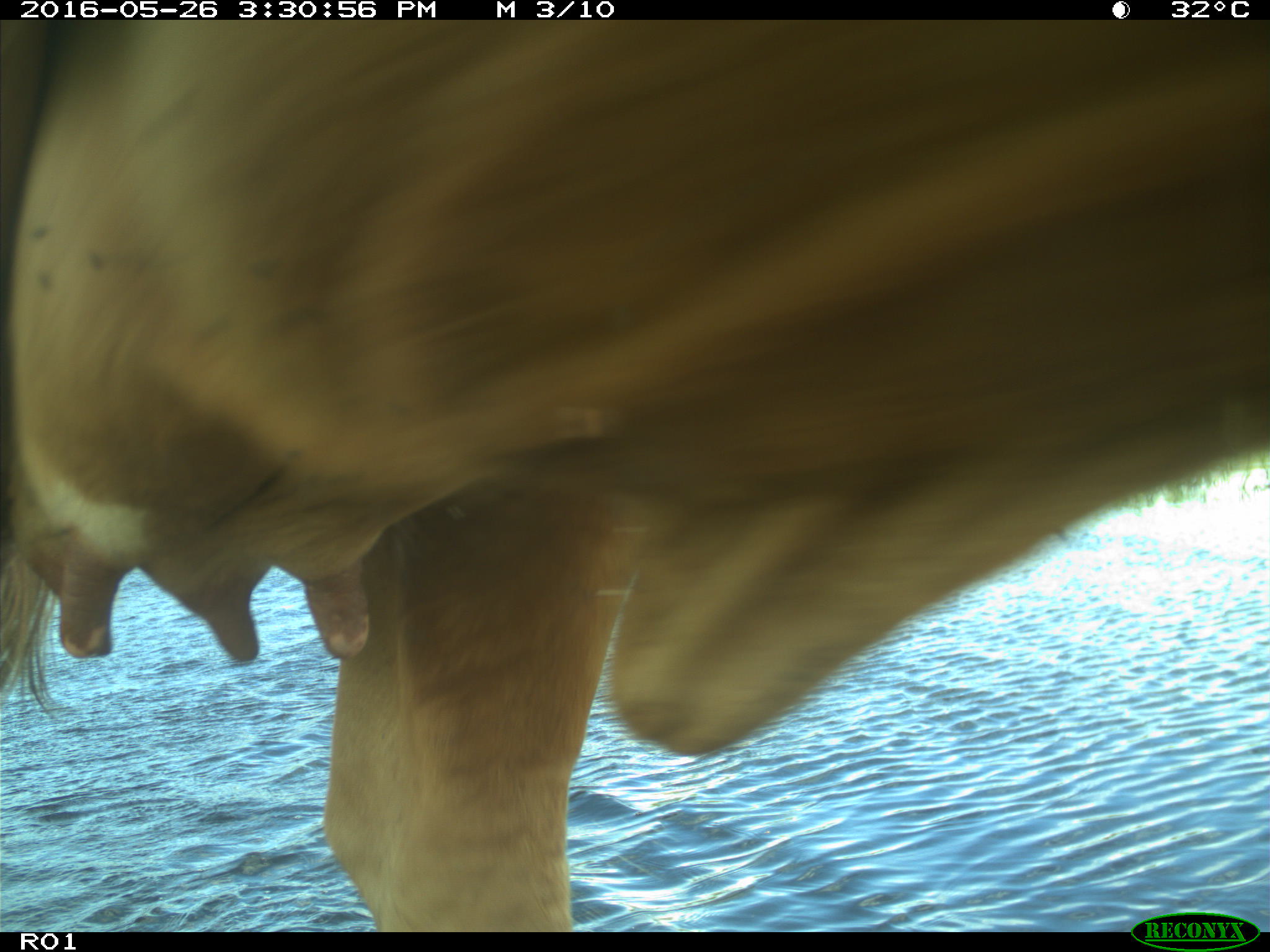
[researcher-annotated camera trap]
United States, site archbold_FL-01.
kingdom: Animalia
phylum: Chordata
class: Mammalia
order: Artiodactyla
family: Bovidae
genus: Bos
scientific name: Bos taurus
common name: domestic cow